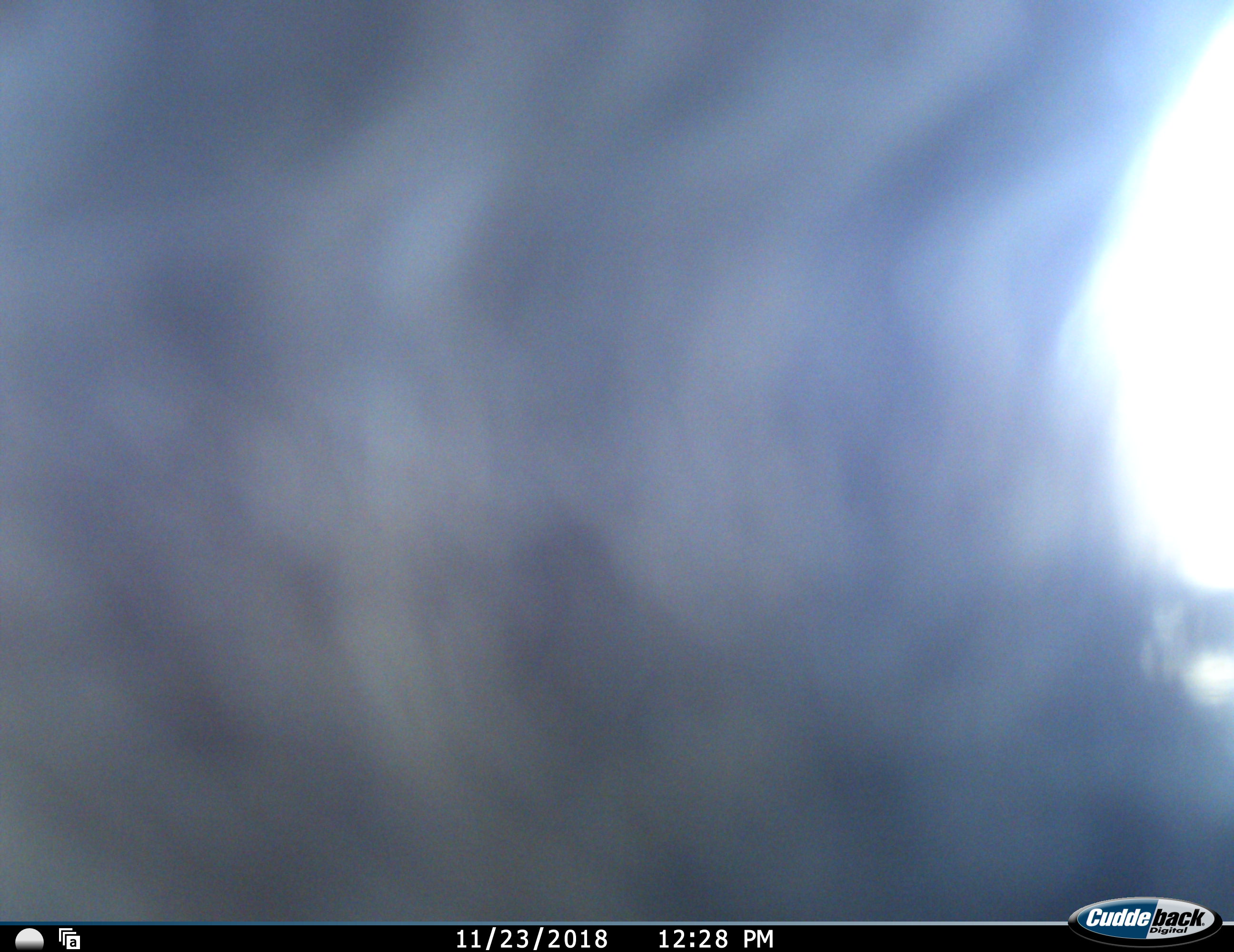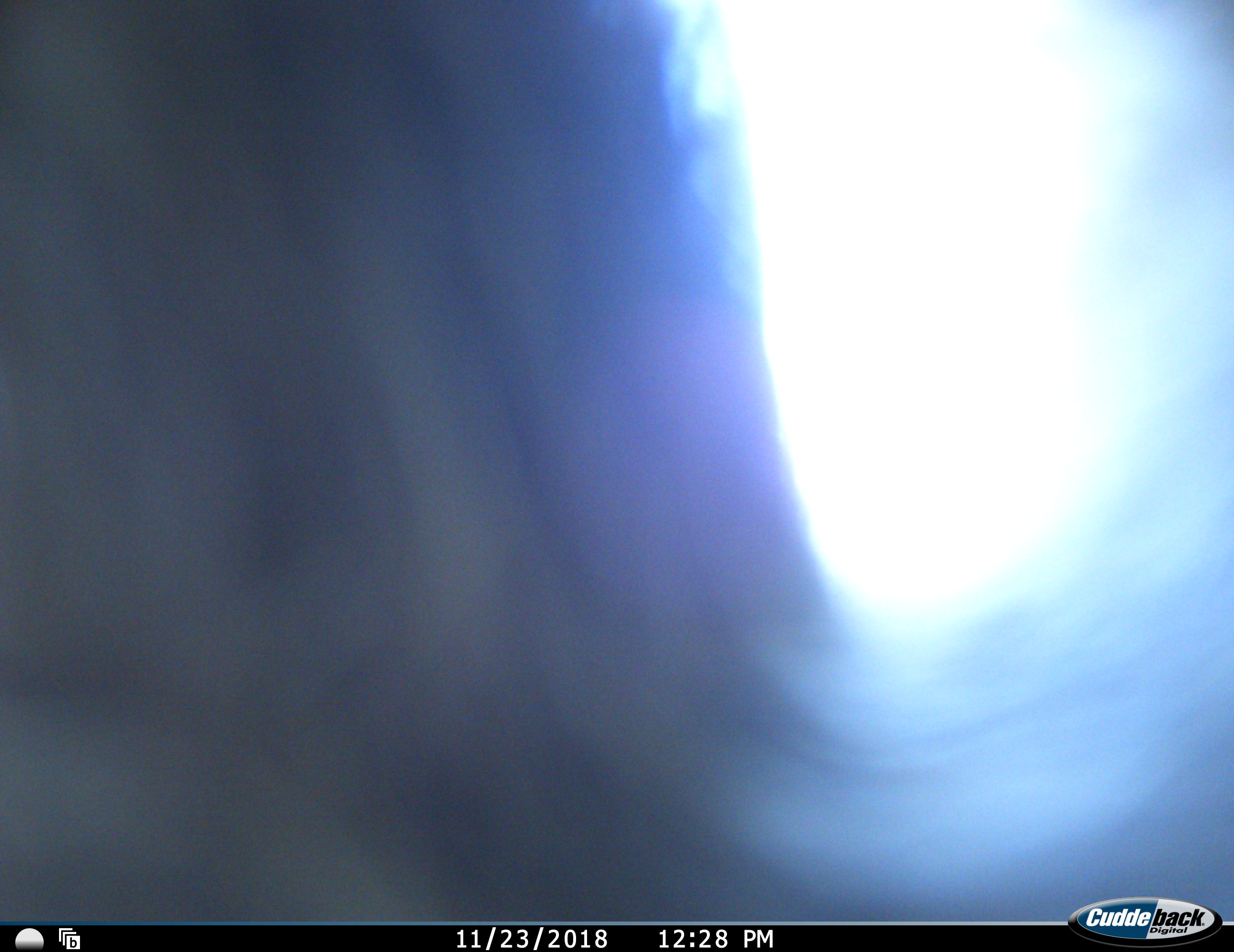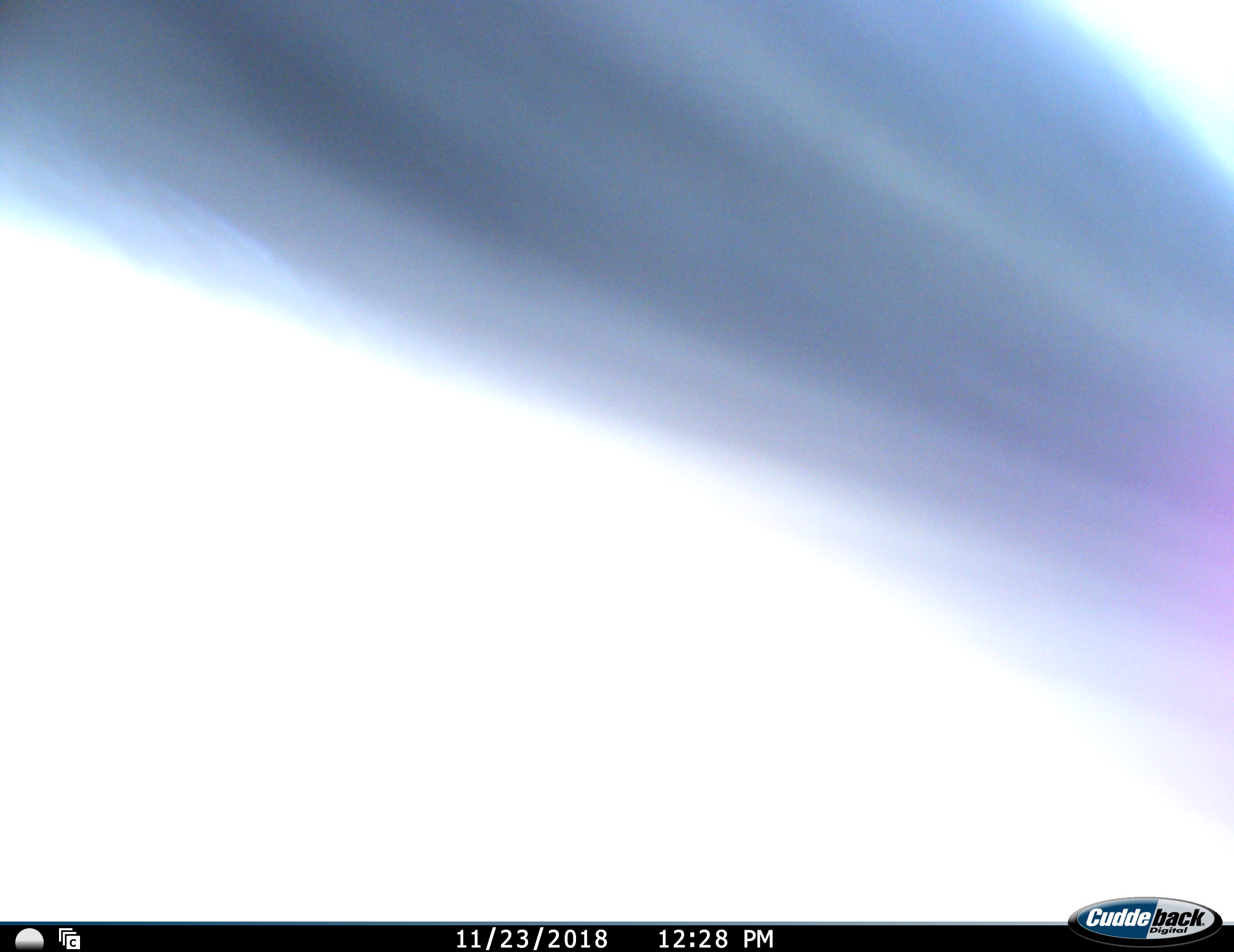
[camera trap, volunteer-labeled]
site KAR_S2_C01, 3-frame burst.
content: unidentified animal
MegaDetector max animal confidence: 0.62